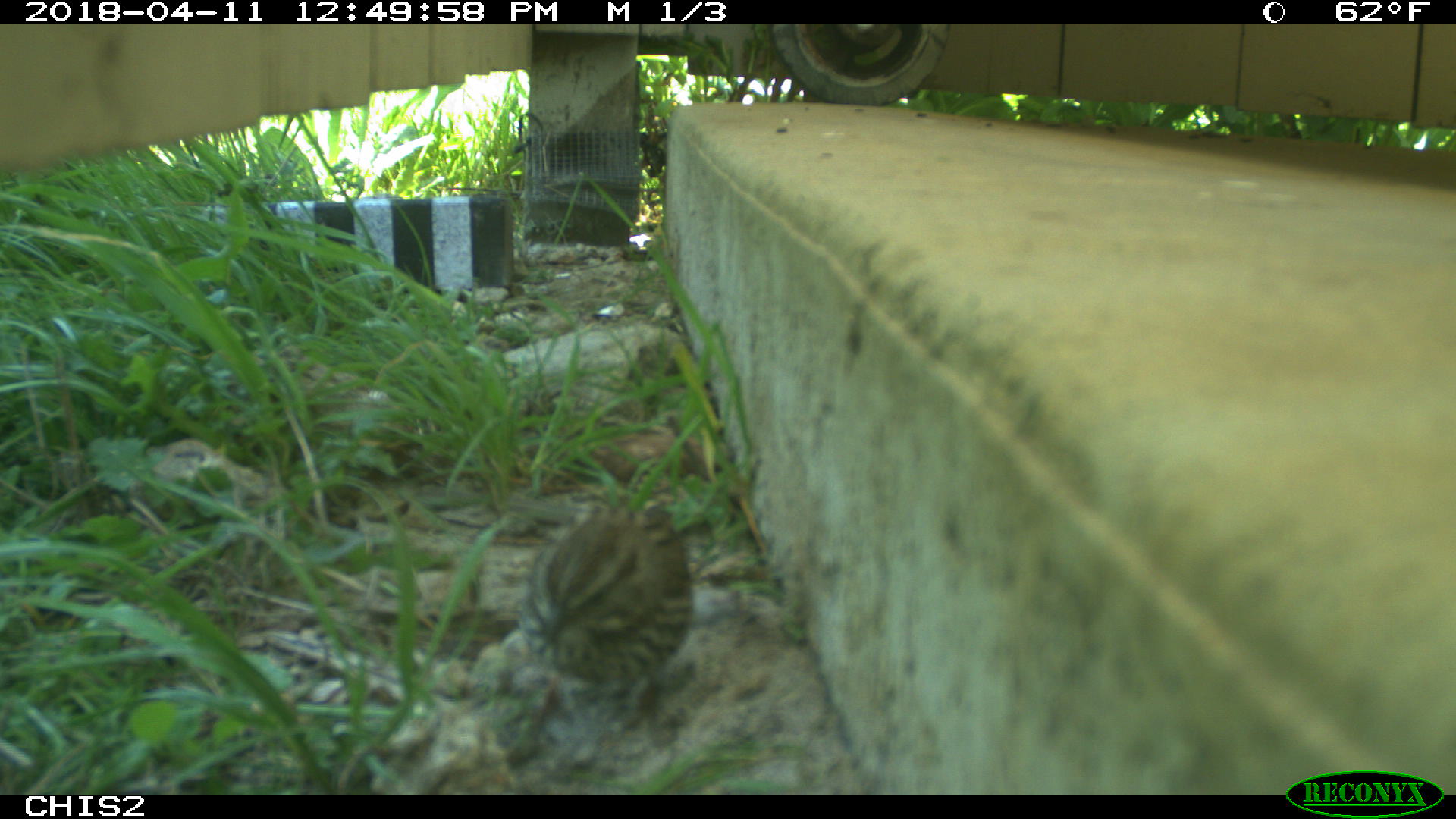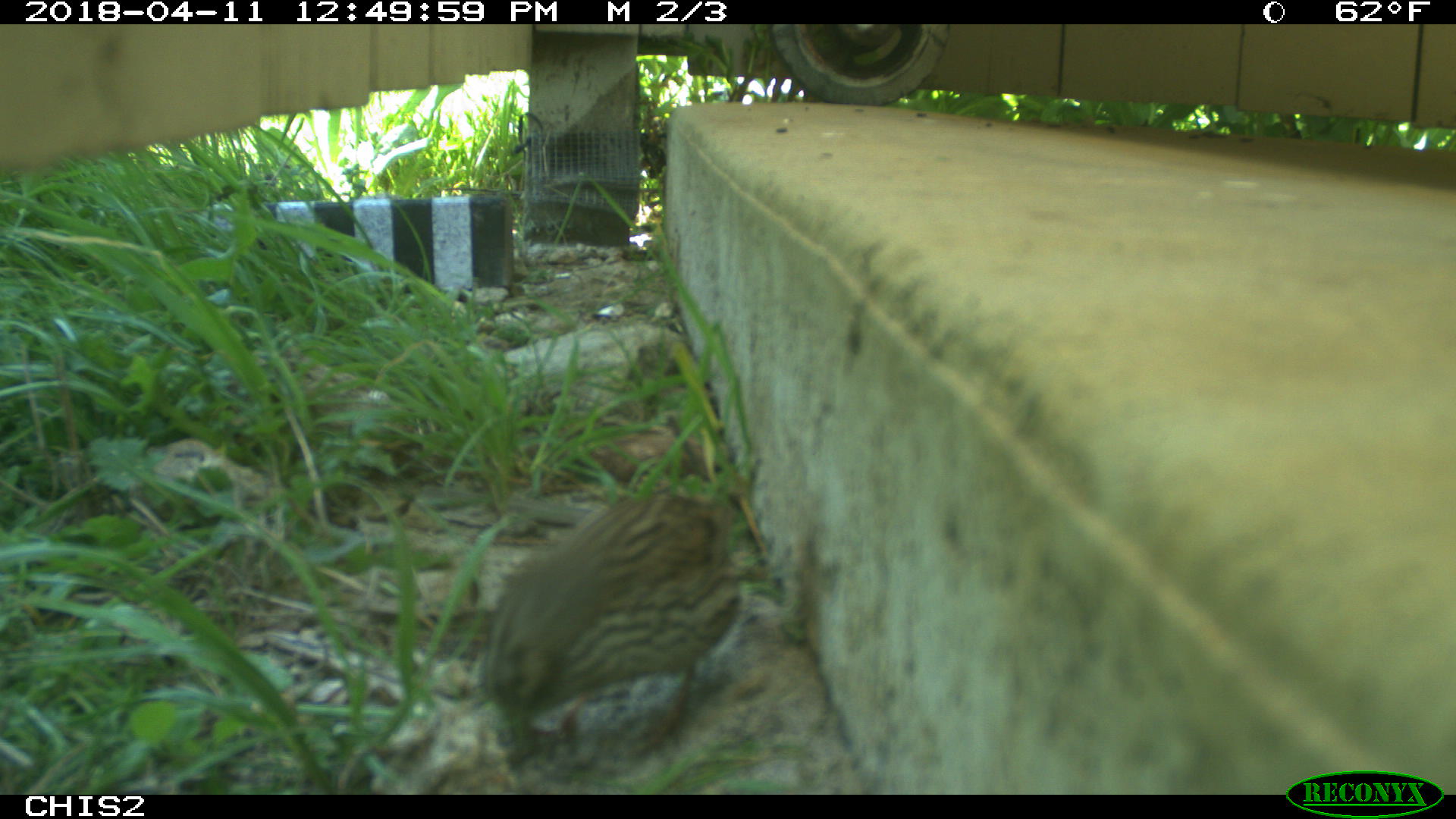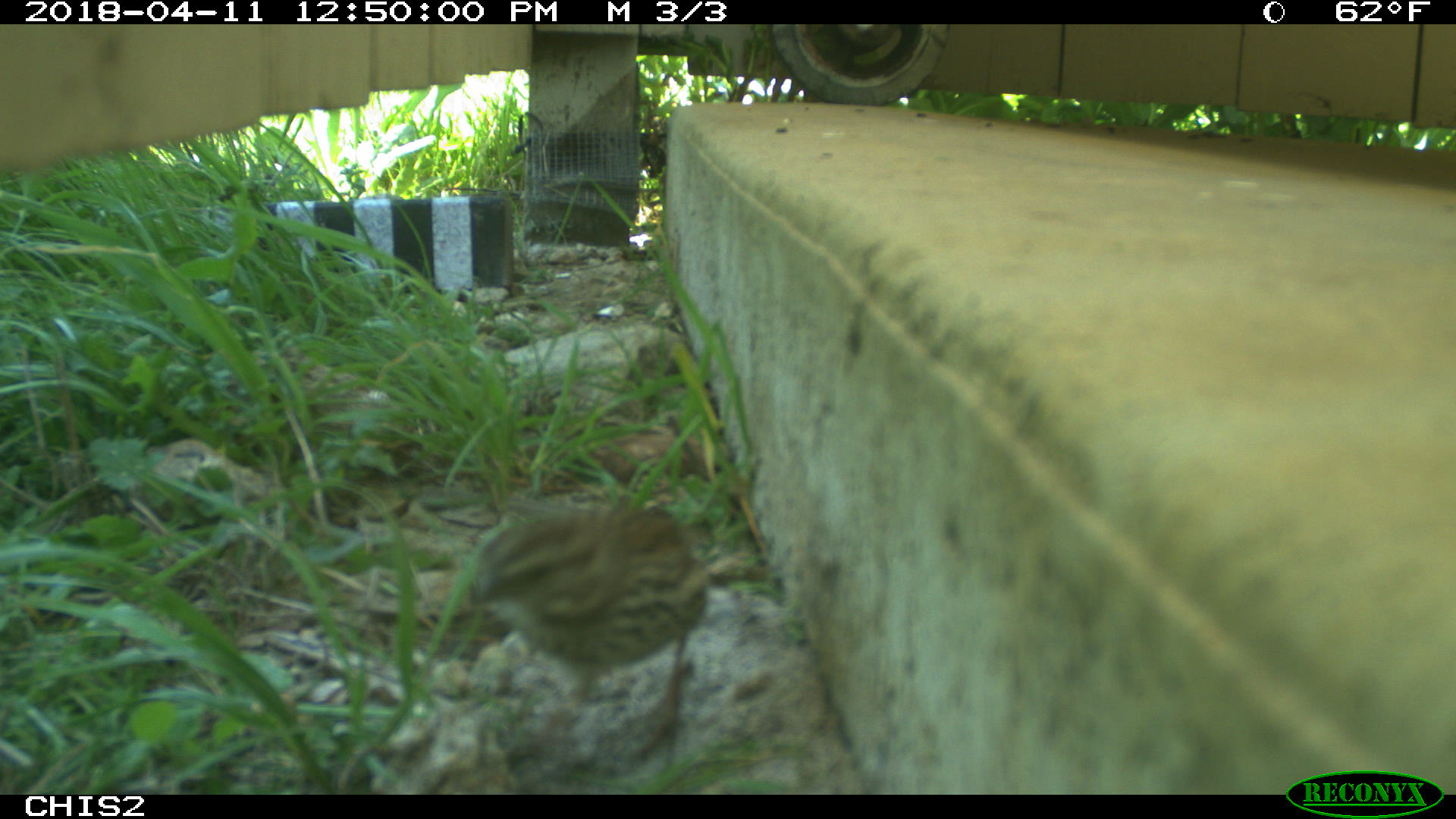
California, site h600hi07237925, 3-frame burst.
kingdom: Animalia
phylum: Chordata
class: Aves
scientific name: Aves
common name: bird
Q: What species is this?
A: Bird (Aves).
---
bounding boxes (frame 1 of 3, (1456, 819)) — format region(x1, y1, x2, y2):
bird: region(520, 497, 694, 728)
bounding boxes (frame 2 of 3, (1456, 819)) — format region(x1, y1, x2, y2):
bird: region(480, 494, 744, 758)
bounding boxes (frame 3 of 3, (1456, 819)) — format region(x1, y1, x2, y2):
bird: region(446, 494, 768, 776)